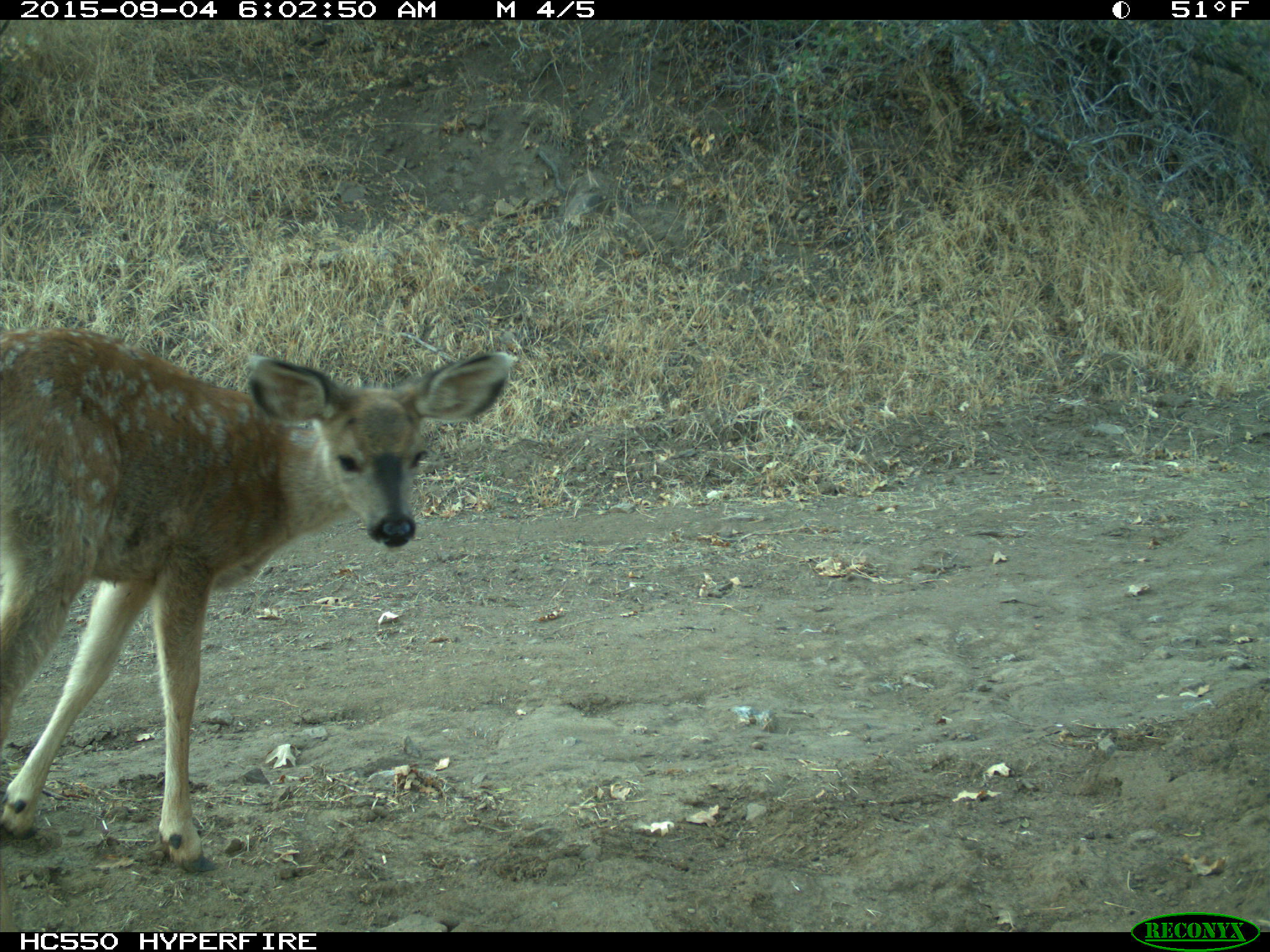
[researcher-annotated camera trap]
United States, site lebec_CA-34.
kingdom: Animalia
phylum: Chordata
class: Mammalia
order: Artiodactyla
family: Cervidae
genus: Odocoileus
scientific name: Odocoileus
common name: deer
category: unidentified deer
Unidentified deer (deer) (Odocoileus).